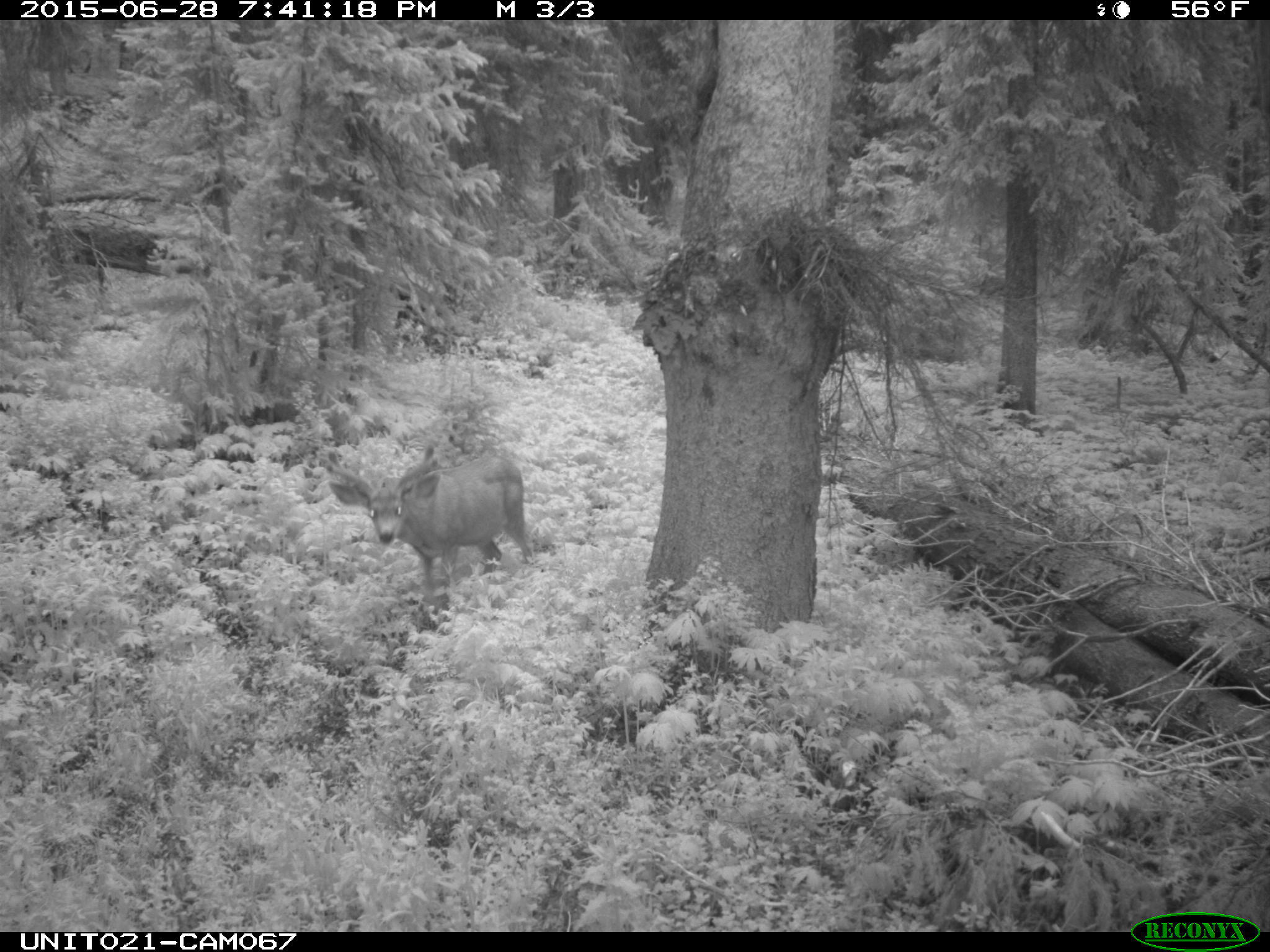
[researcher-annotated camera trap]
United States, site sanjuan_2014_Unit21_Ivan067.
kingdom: Animalia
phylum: Chordata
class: Mammalia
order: Artiodactyla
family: Cervidae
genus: Odocoileus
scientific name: Odocoileus hemionus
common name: mule deer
Odocoileus hemionus (mule deer).